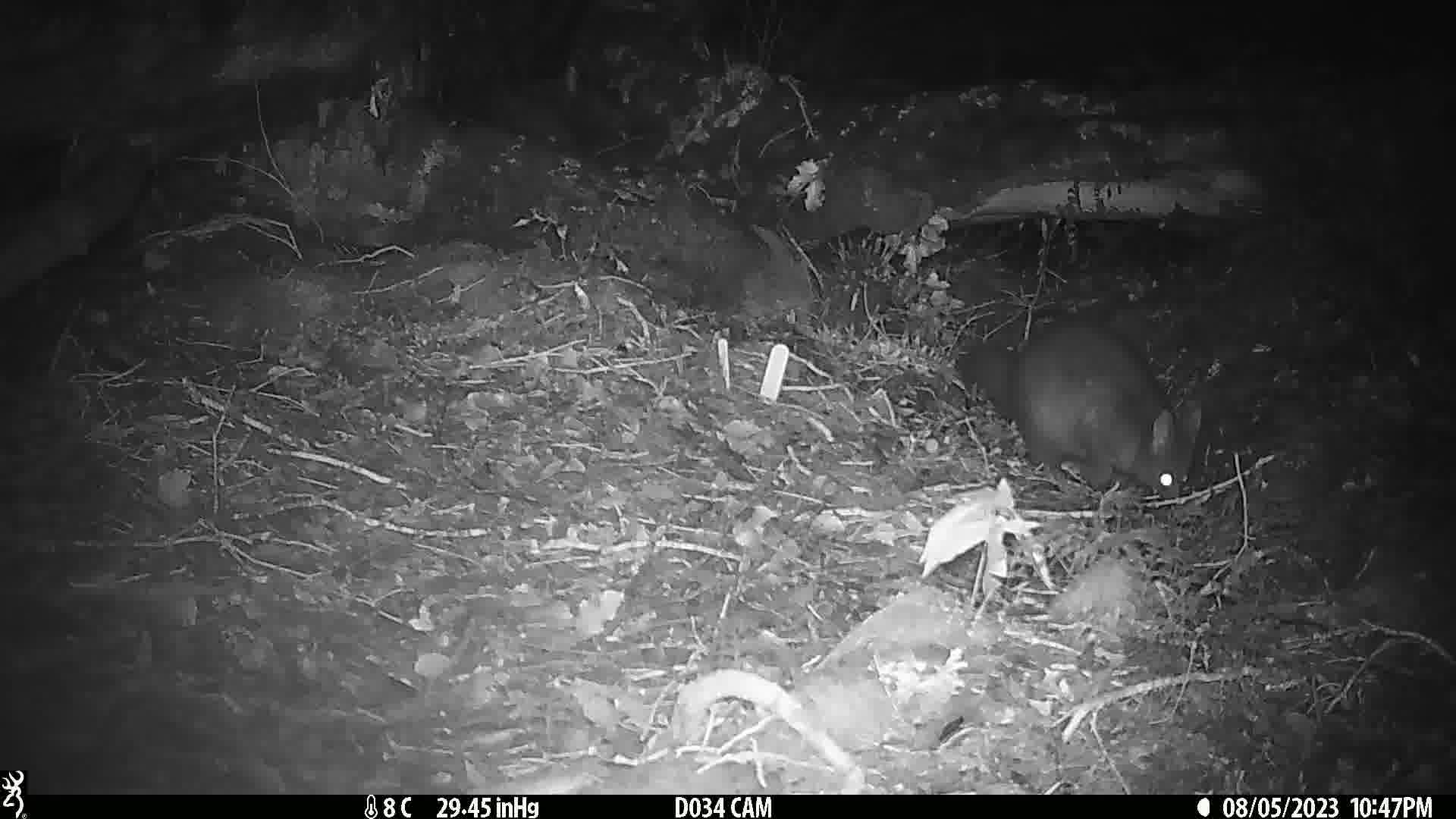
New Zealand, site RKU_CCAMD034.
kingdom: Animalia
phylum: Chordata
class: Mammalia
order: Diprotodontia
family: Phalangeridae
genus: Trichosurus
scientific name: Trichosurus vulpecula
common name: common brushtail possum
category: possum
Possum (common brushtail possum) (Trichosurus vulpecula).